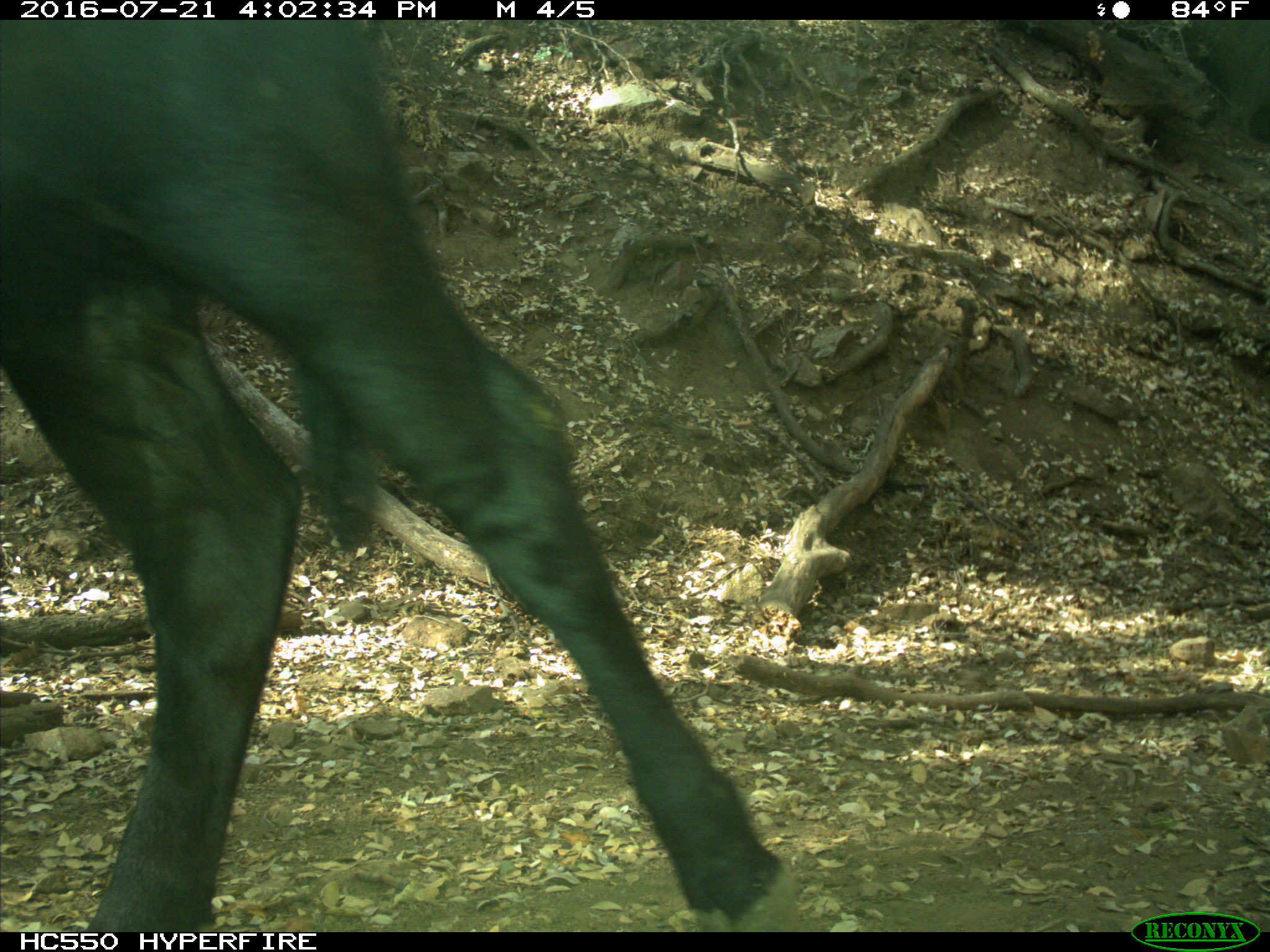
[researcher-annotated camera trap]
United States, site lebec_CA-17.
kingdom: Animalia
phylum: Chordata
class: Mammalia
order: Artiodactyla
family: Bovidae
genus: Bos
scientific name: Bos taurus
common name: domestic cow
Bos taurus (domestic cow).